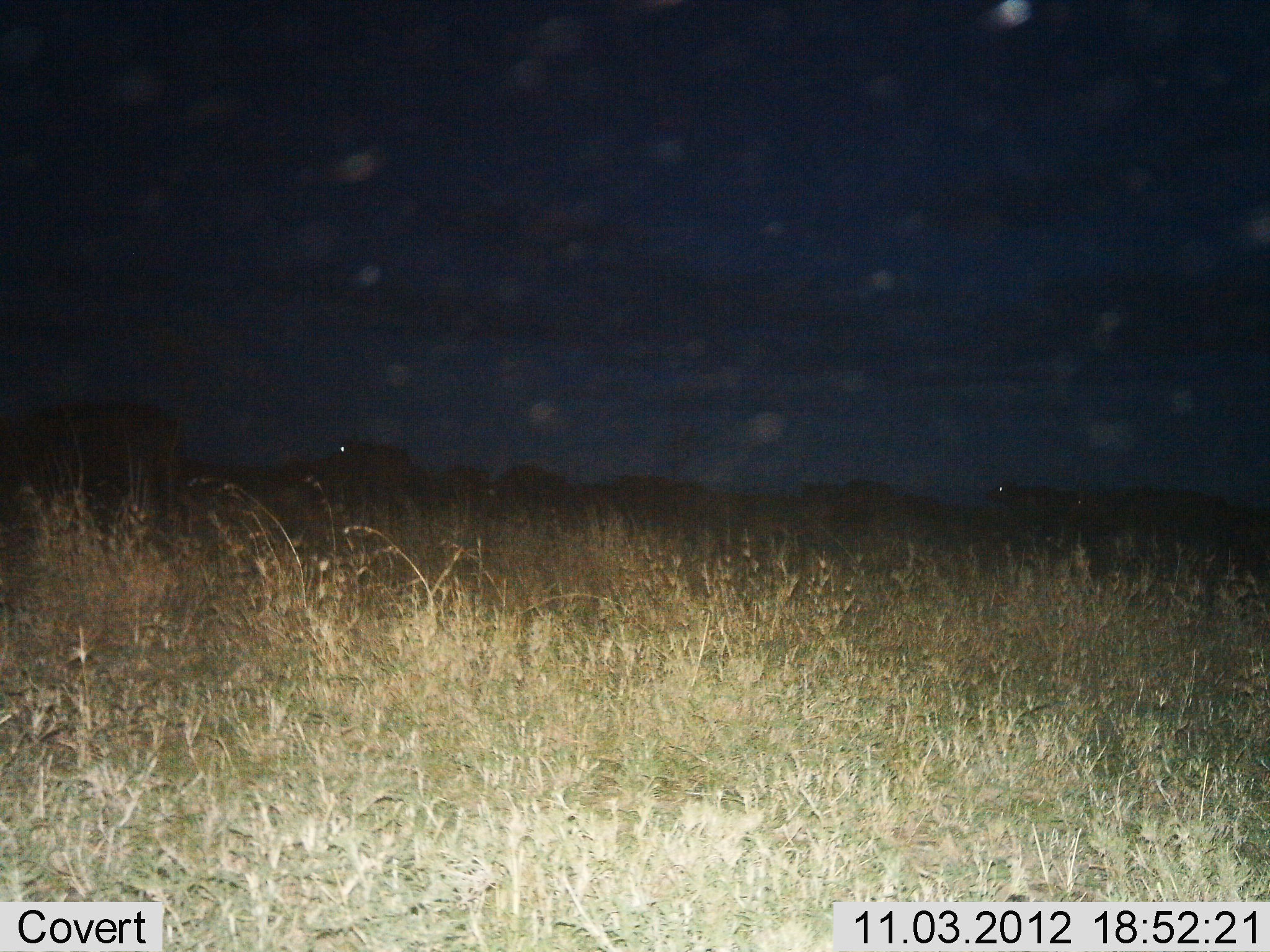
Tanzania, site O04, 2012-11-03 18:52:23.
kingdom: Animalia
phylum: Chordata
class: Mammalia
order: Artiodactyla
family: Bovidae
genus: Syncerus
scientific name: Syncerus caffer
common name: cape buffalo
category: buffalo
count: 11-50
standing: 25%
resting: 0%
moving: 88%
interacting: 0%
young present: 0%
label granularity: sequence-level